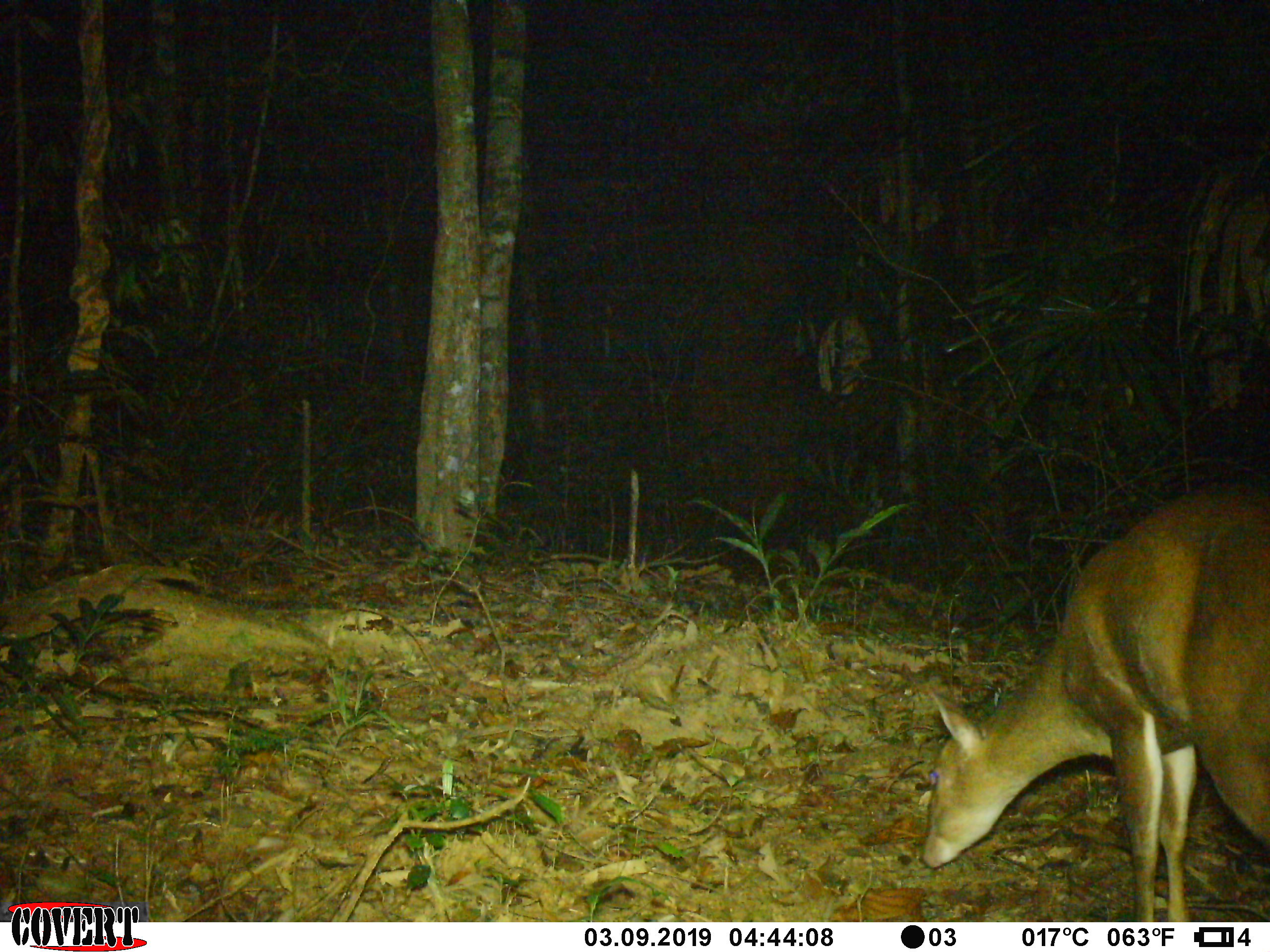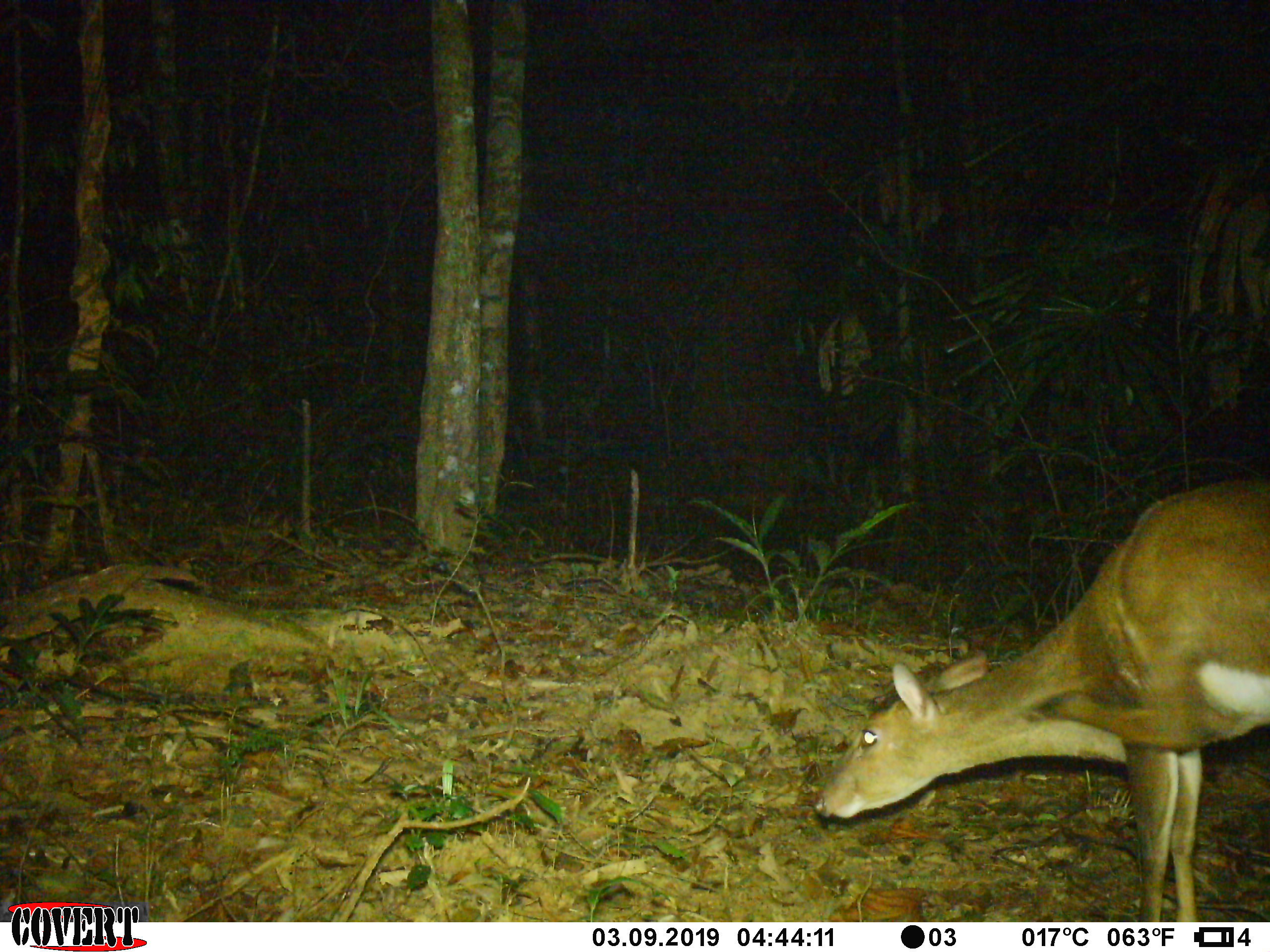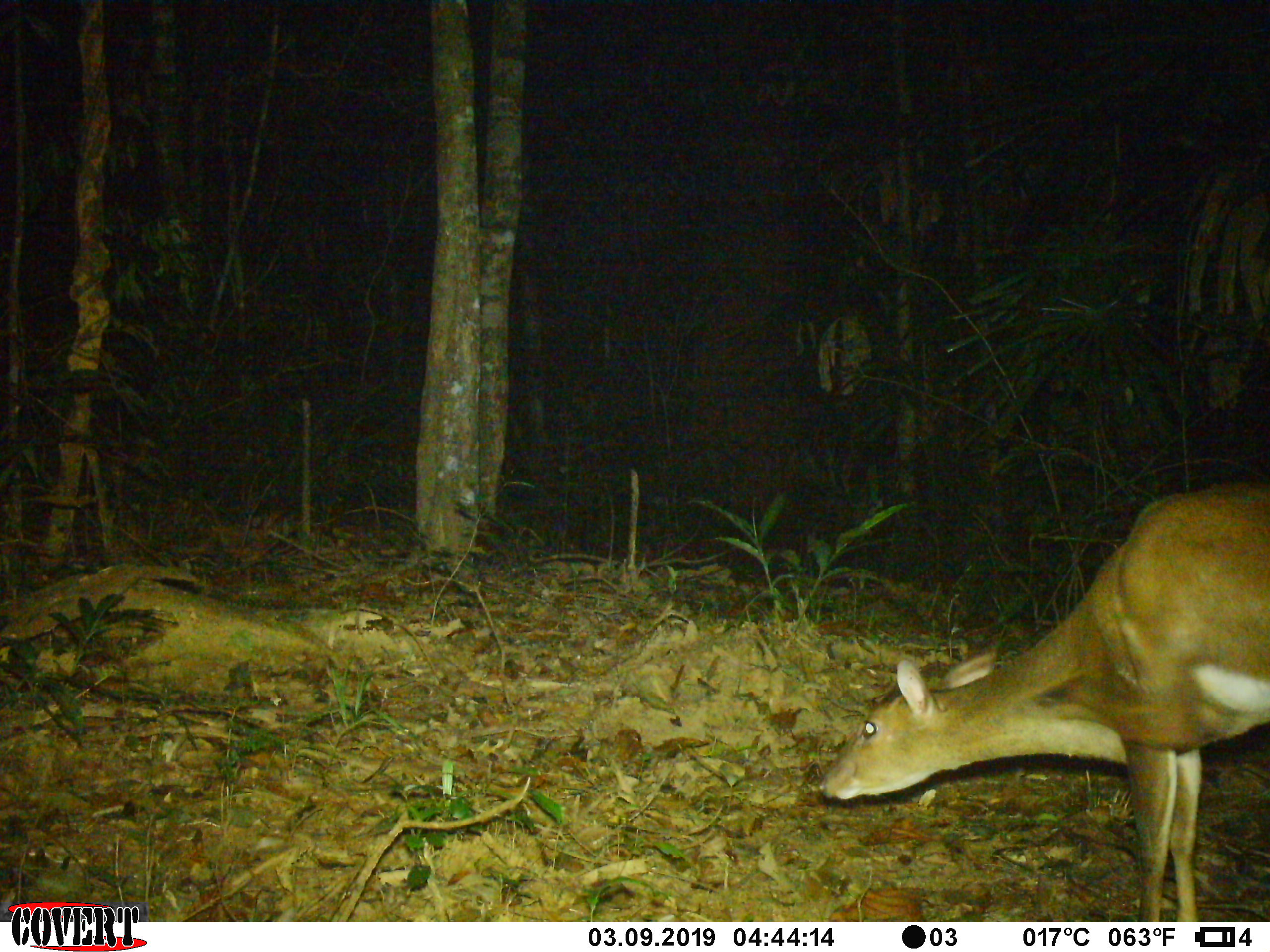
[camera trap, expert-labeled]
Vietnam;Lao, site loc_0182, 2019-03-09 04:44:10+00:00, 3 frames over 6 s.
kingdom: Animalia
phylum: Chordata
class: Mammalia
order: Artiodactyla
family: Cervidae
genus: Muntiacus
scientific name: Muntiacus vuquangensis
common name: large-antlered muntjac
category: large antlered muntjac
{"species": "large antlered muntjac (large-antlered muntjac) (Muntiacus vuquangensis)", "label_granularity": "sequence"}